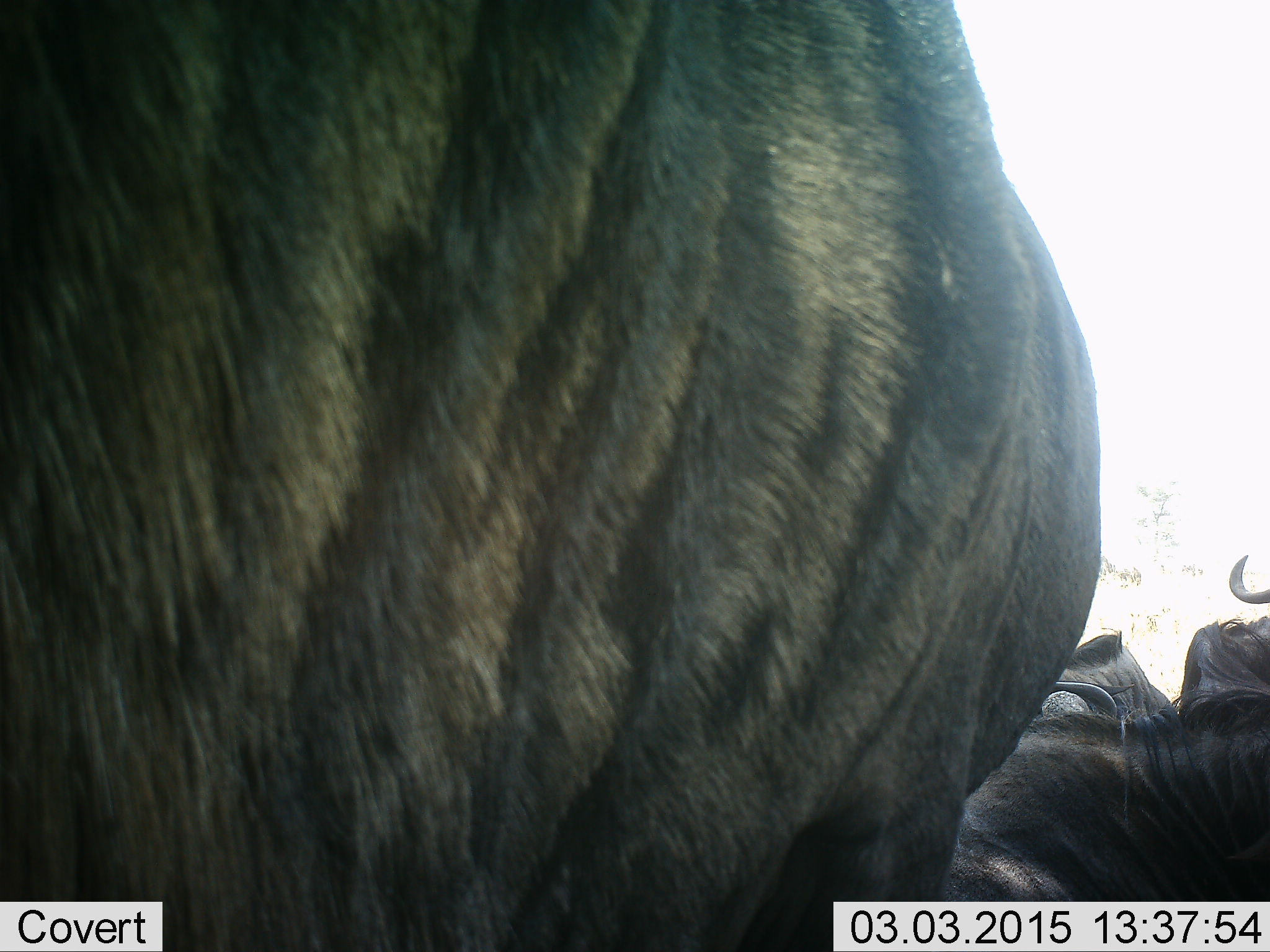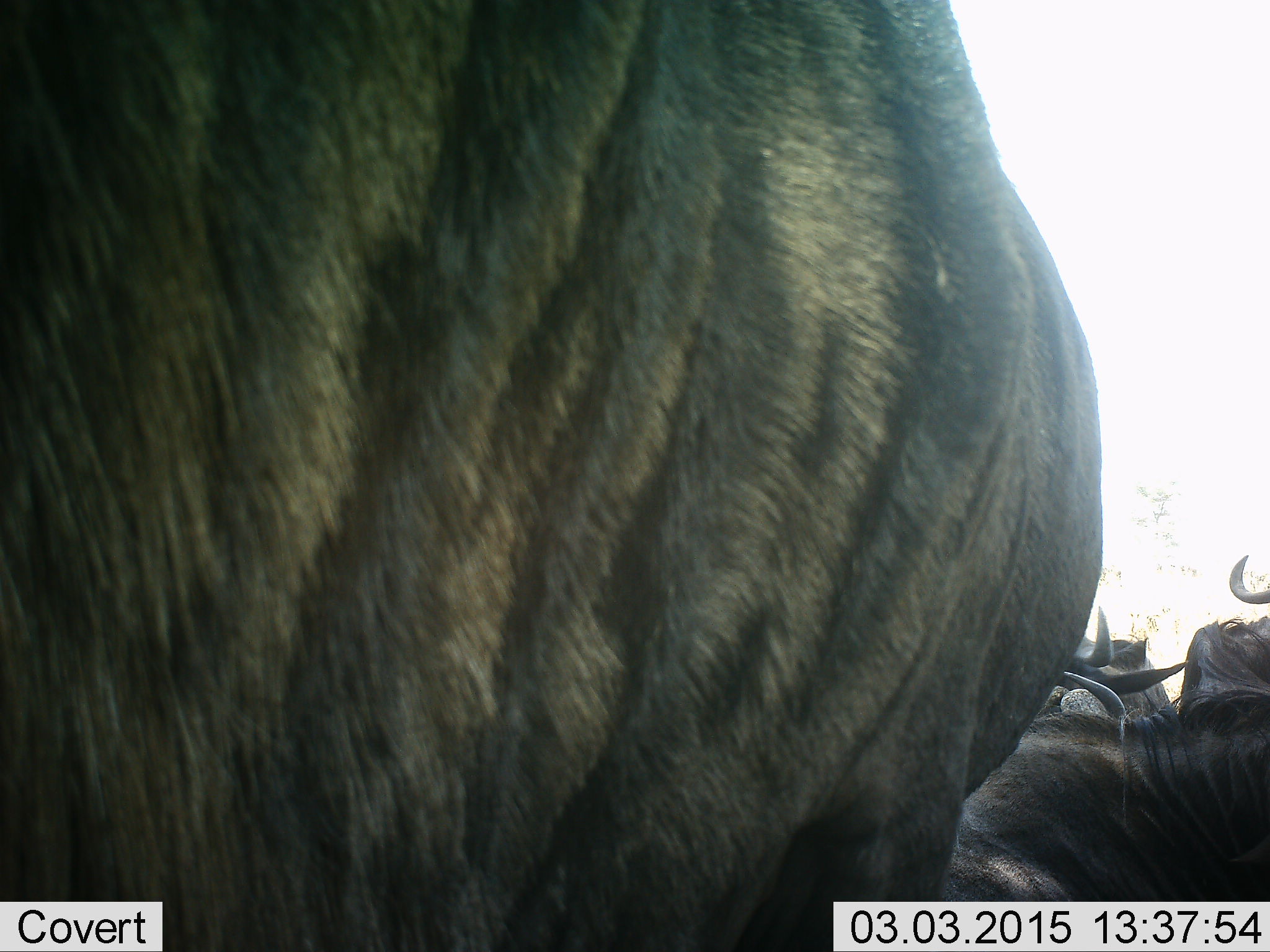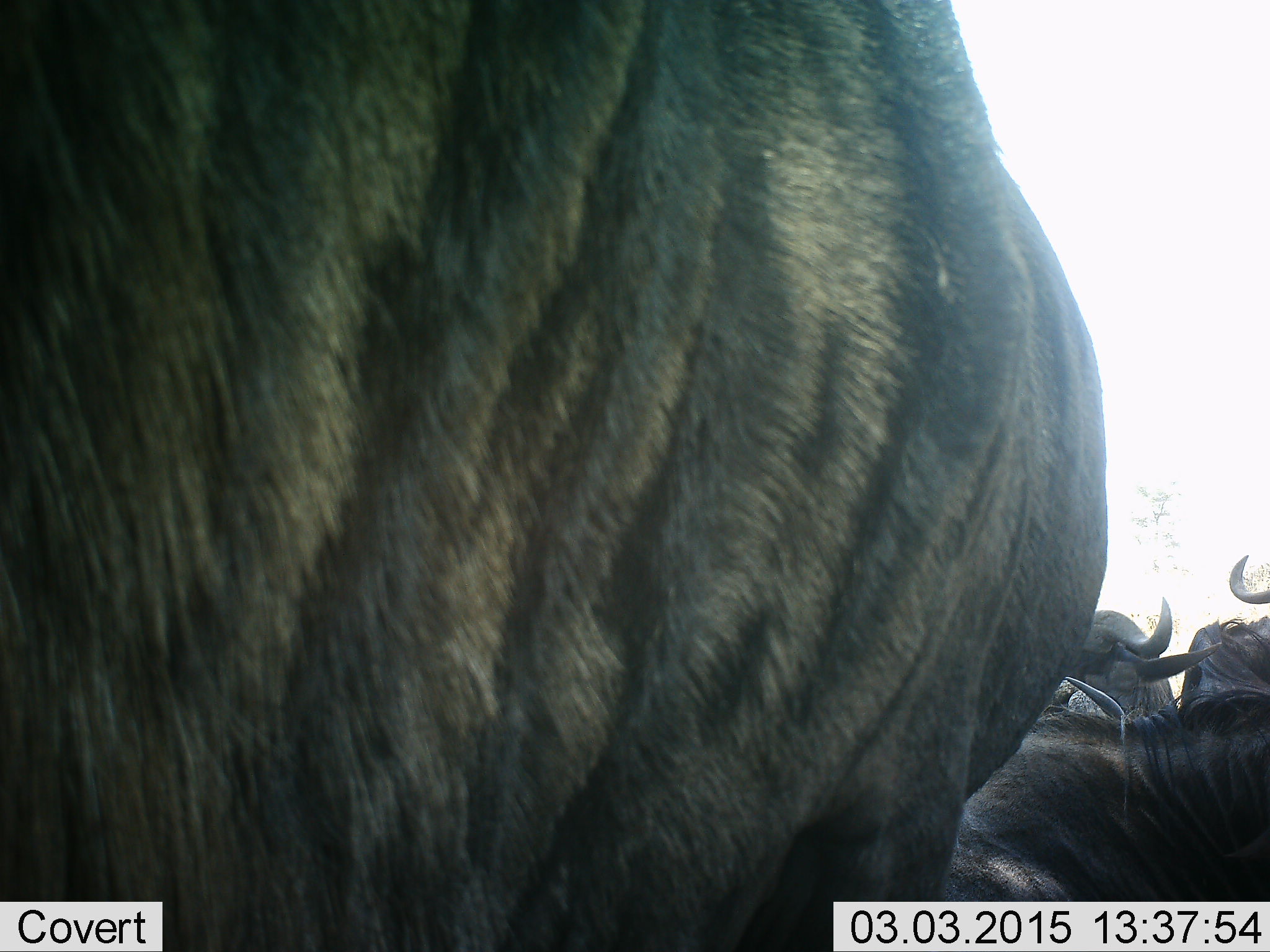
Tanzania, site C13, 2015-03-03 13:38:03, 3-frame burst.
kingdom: Animalia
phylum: Chordata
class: Mammalia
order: Artiodactyla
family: Bovidae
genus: Connochaetes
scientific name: Connochaetes taurinus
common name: blue wildebeest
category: wildebeest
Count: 4.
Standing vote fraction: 90%.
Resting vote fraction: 80%.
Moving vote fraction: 10%.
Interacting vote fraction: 0%.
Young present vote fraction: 0%.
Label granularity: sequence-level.